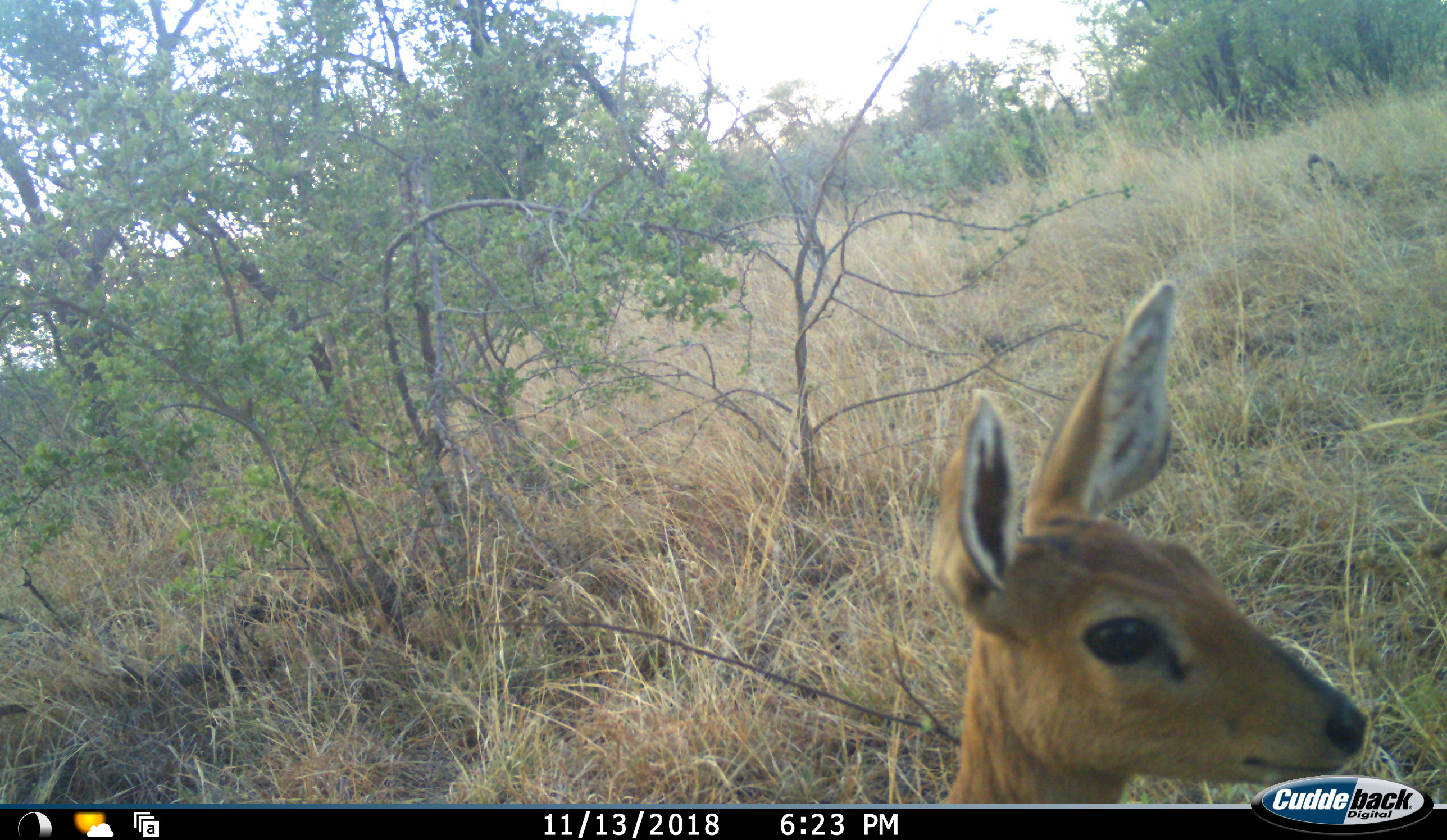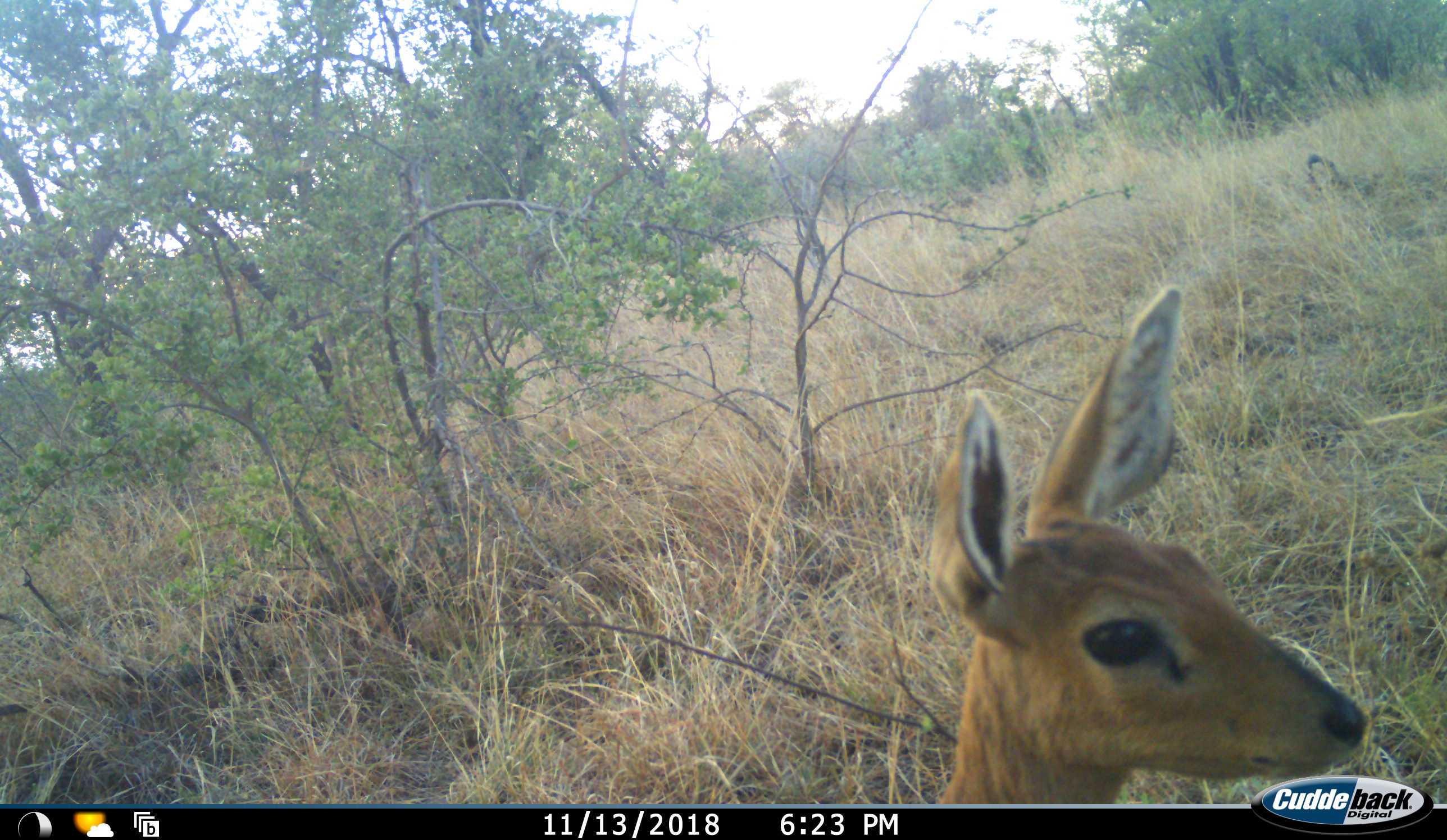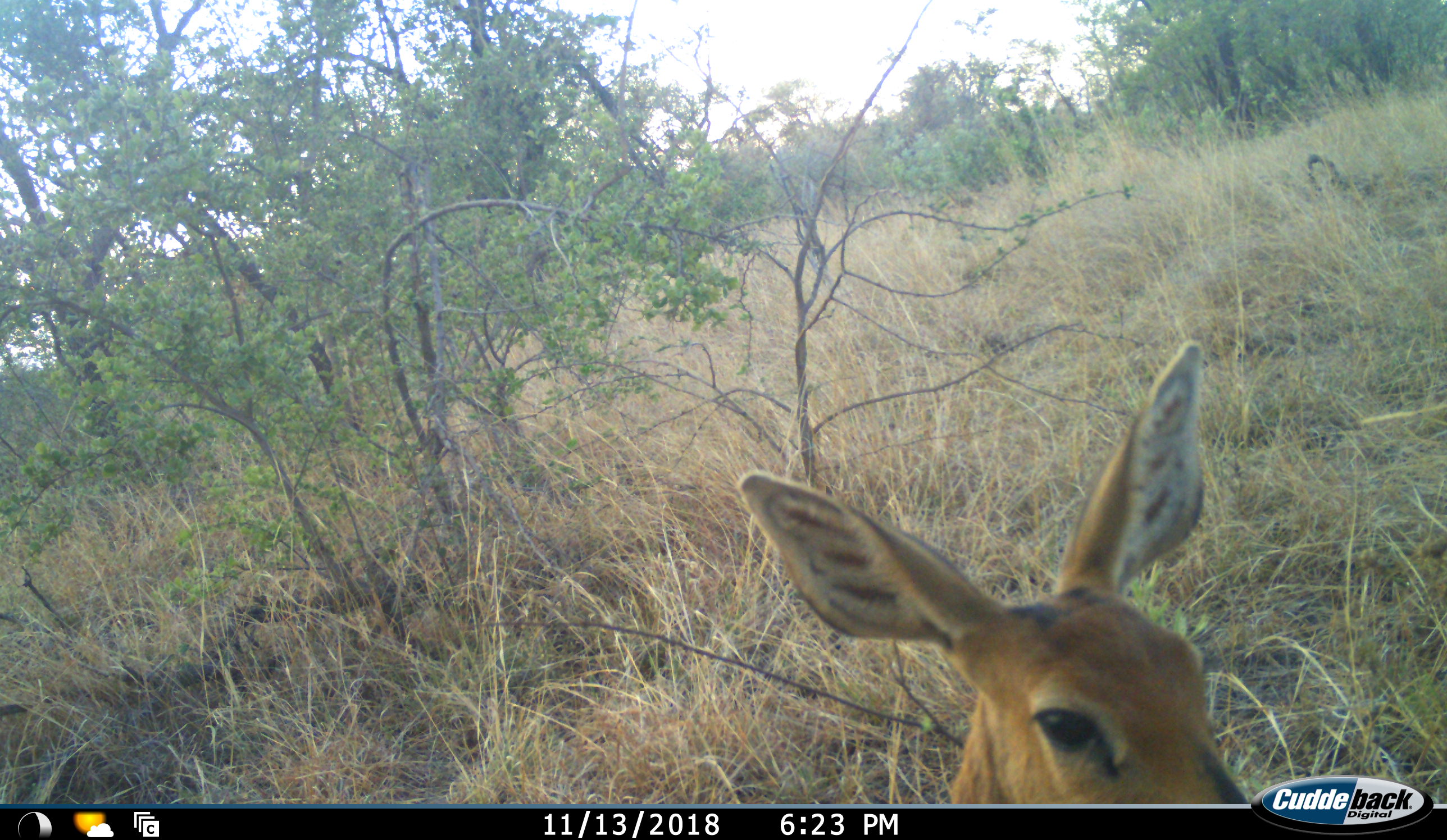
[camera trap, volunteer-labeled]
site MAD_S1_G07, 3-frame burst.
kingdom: Animalia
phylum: Chordata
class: Mammalia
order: Artiodactyla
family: Bovidae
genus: Raphicerus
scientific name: Raphicerus campestris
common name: steenbok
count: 1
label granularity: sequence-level